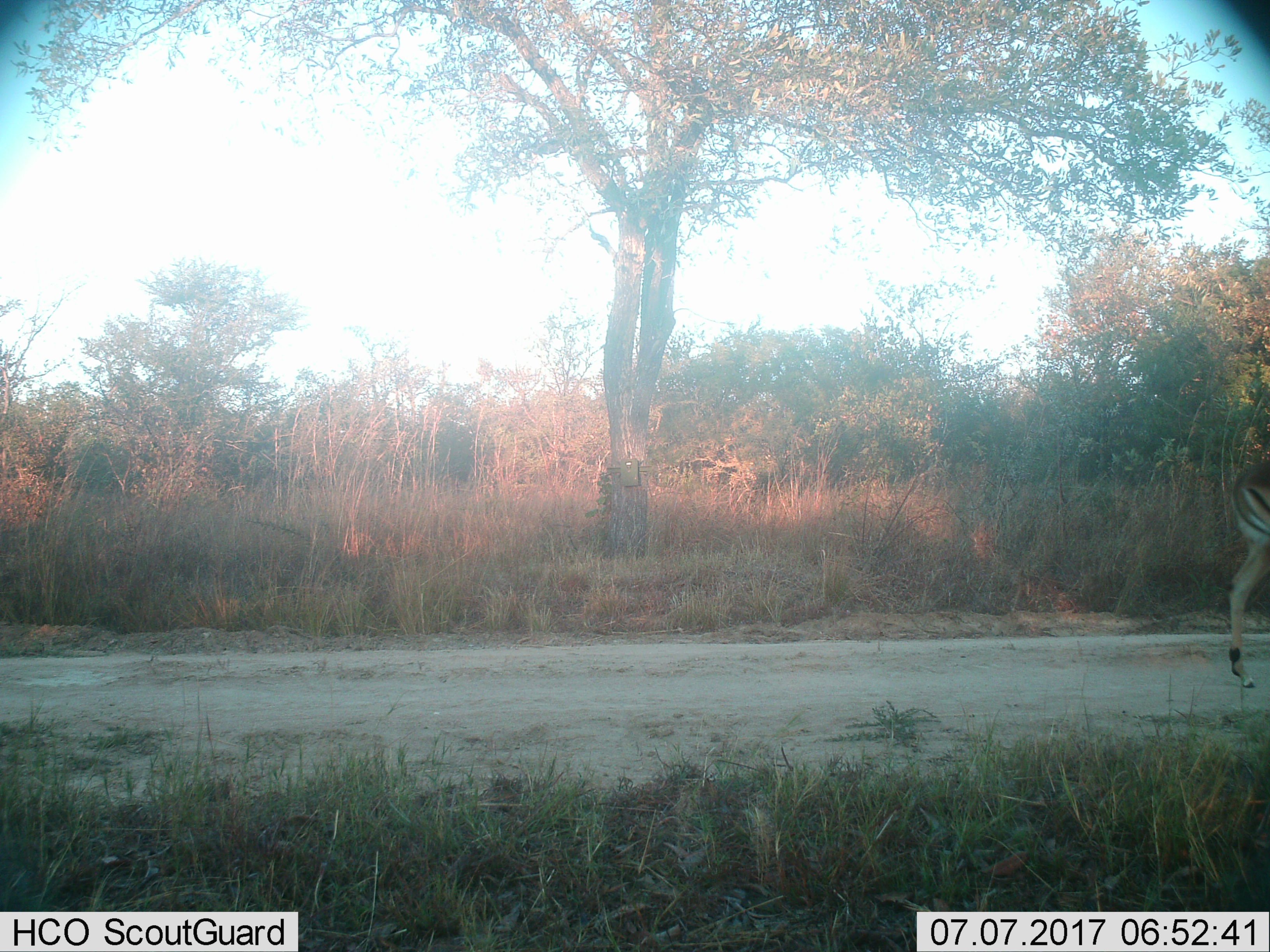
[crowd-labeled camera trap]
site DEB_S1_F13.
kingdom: Animalia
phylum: Chordata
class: Mammalia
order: Artiodactyla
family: Bovidae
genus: Aepyceros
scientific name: Aepyceros melampus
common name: impala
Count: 1.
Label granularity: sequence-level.